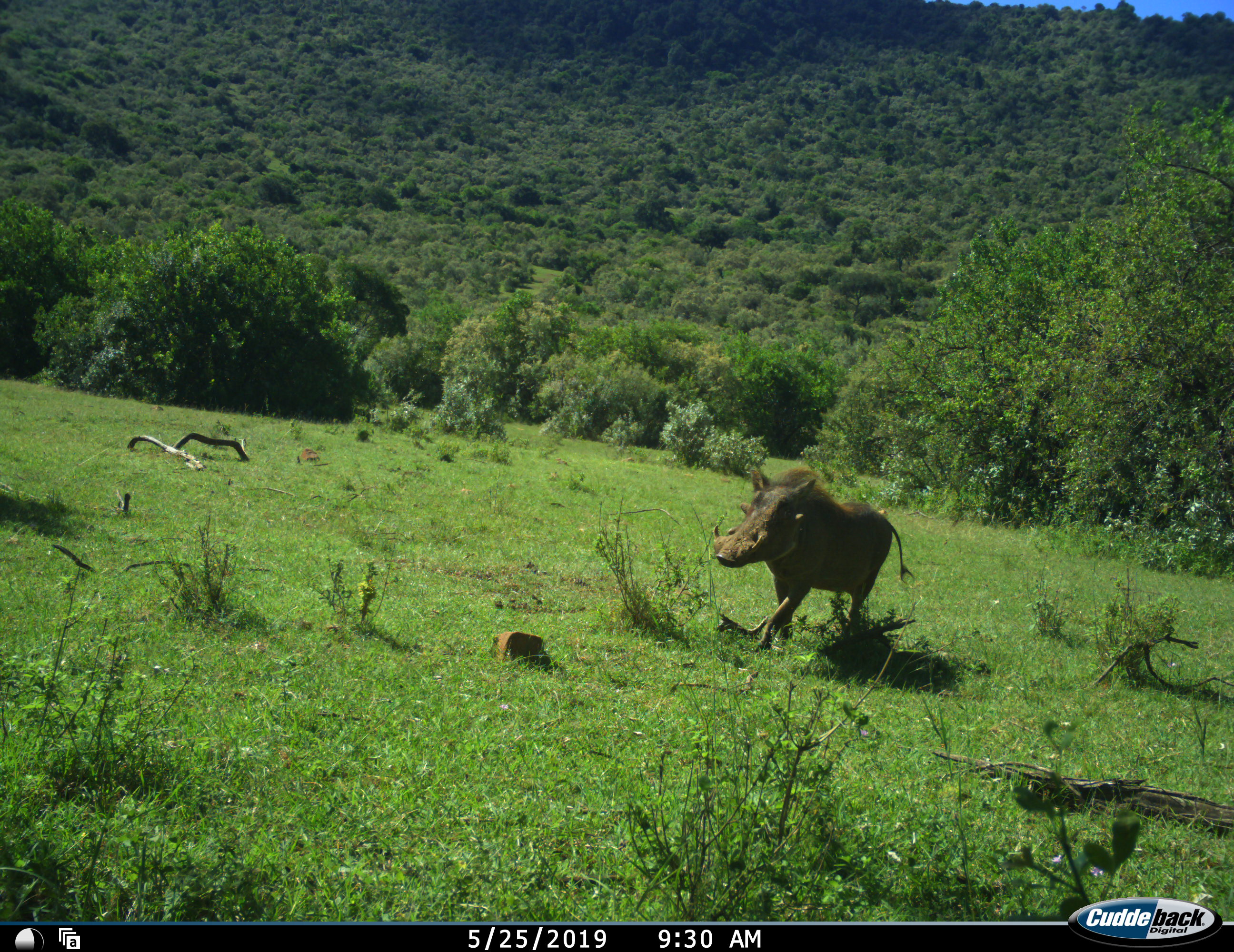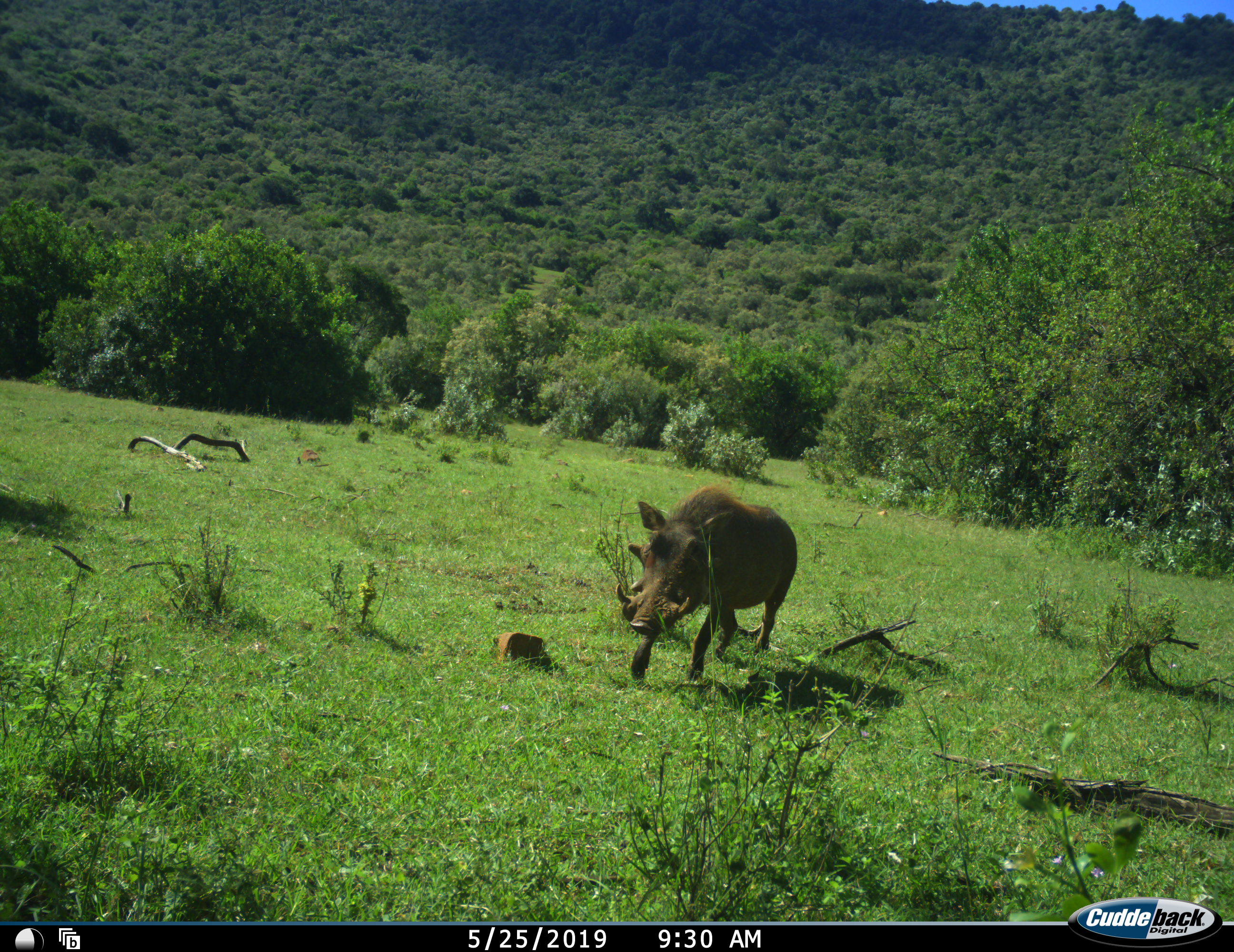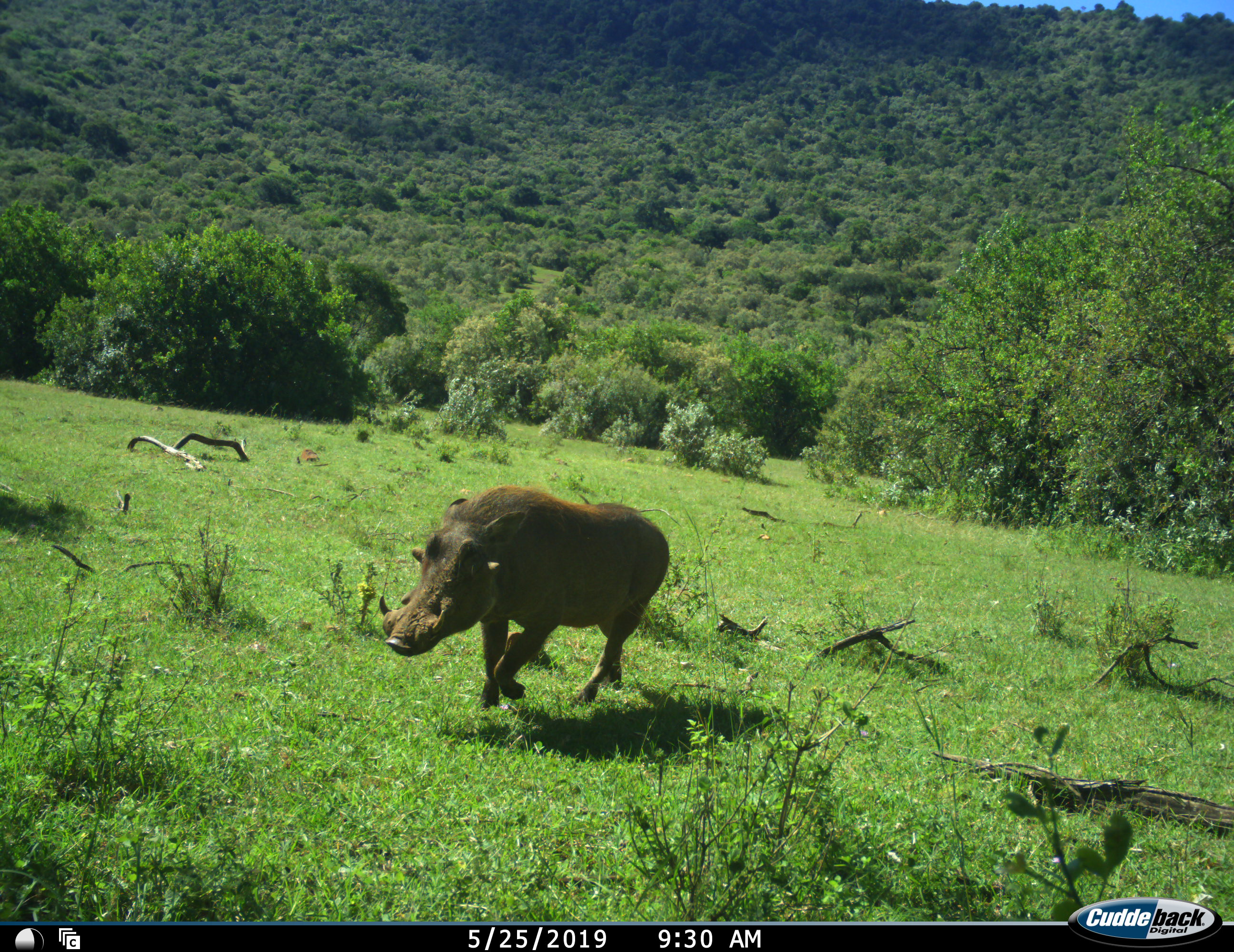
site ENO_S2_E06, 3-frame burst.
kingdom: Animalia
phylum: Chordata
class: Mammalia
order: Artiodactyla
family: Suidae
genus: Phacochoerus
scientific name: Phacochoerus africanus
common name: warthog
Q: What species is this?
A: Warthog (Phacochoerus africanus).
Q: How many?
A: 1.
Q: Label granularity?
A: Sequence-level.